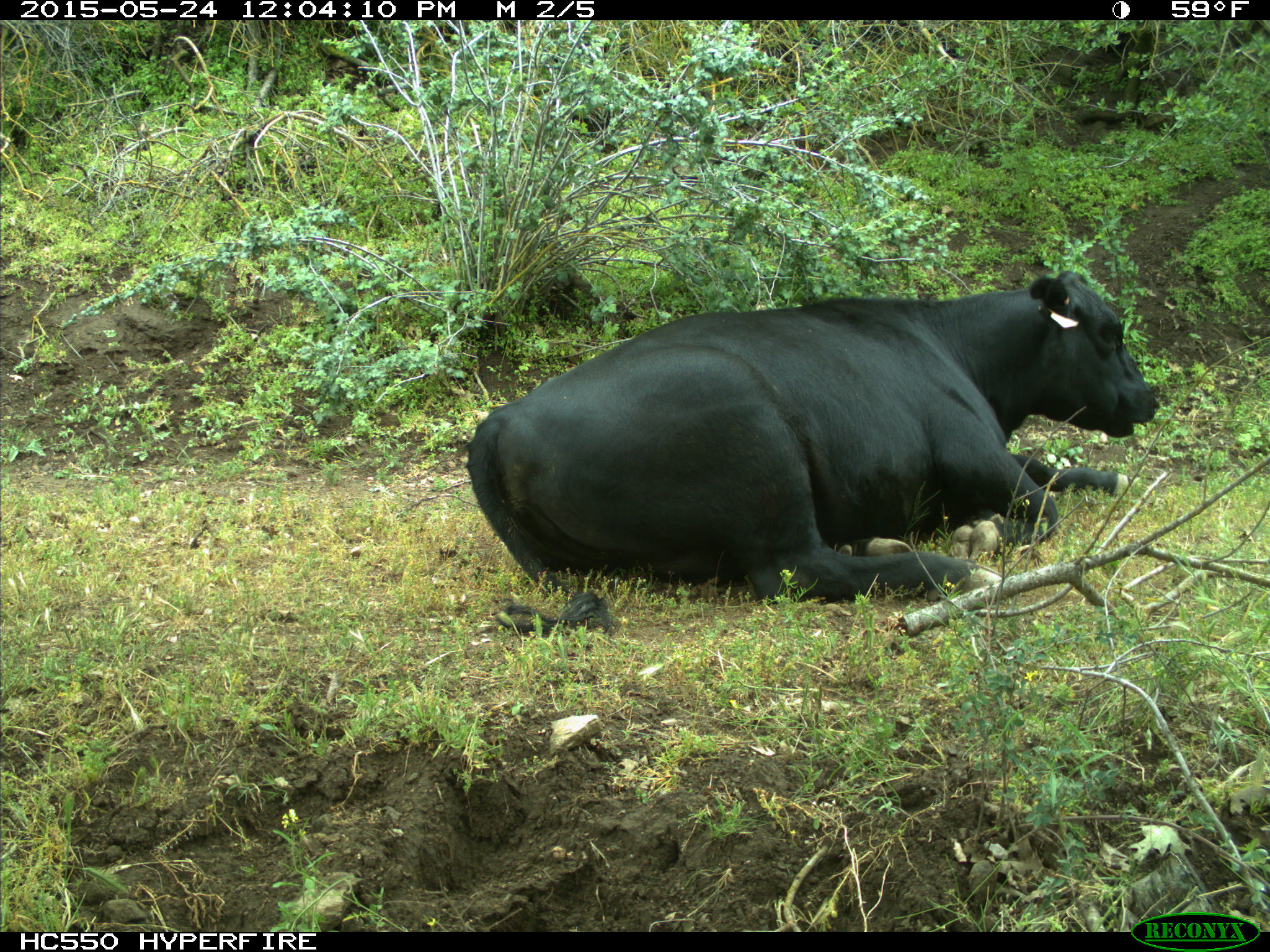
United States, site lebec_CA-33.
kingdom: Animalia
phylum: Chordata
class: Mammalia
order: Artiodactyla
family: Bovidae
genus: Bos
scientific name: Bos taurus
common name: domestic cow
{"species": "Bos taurus (domestic cow)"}